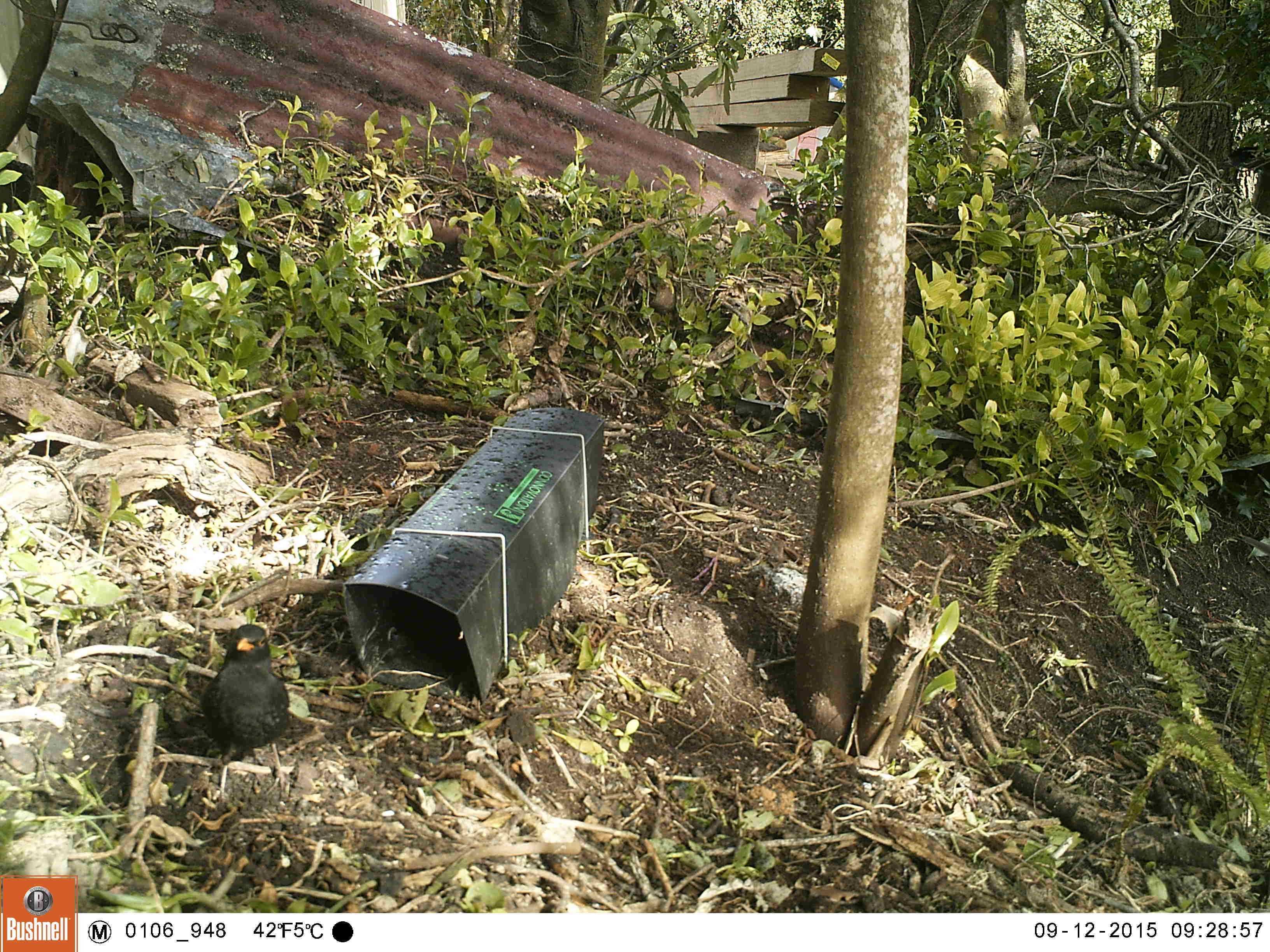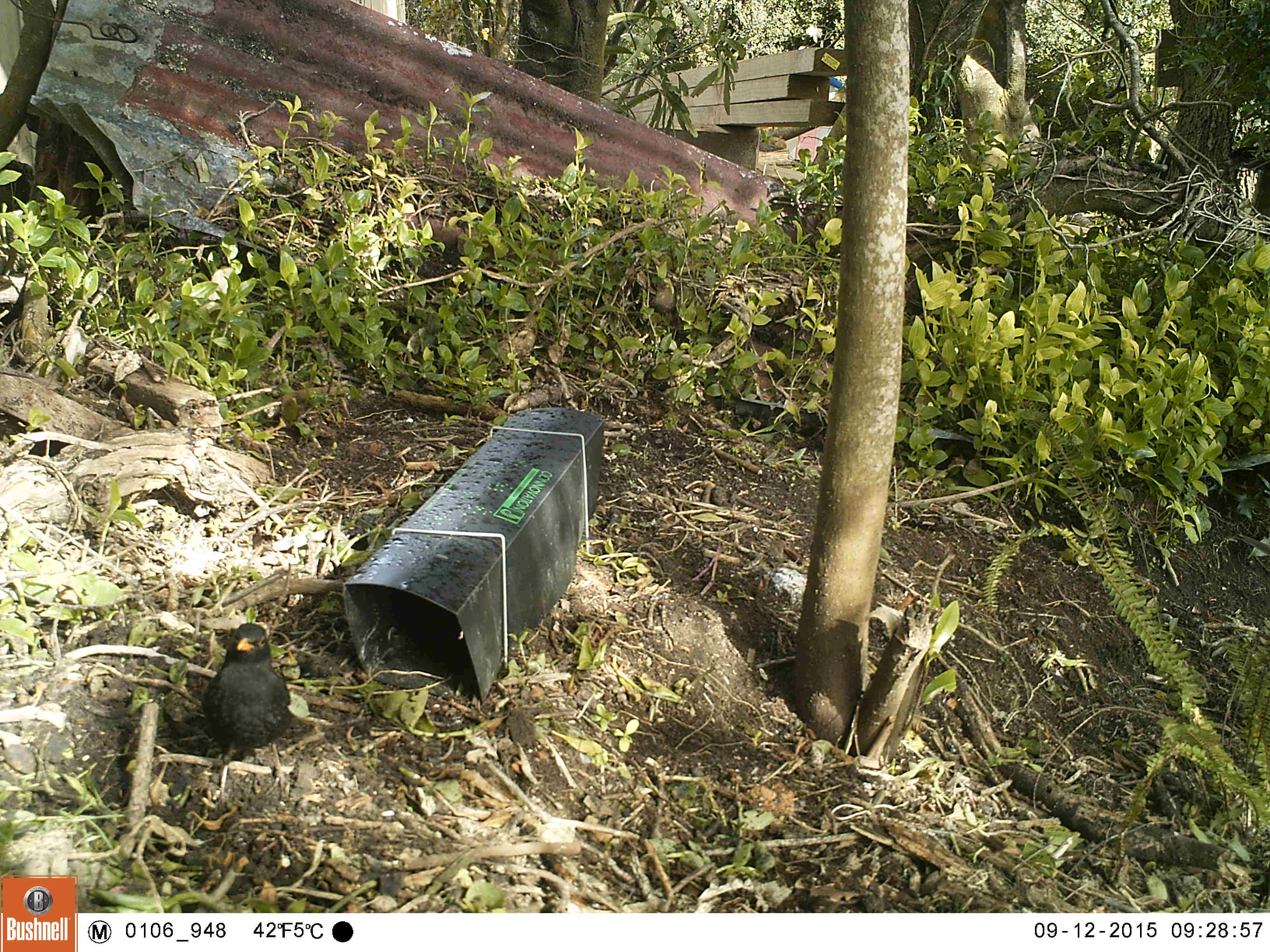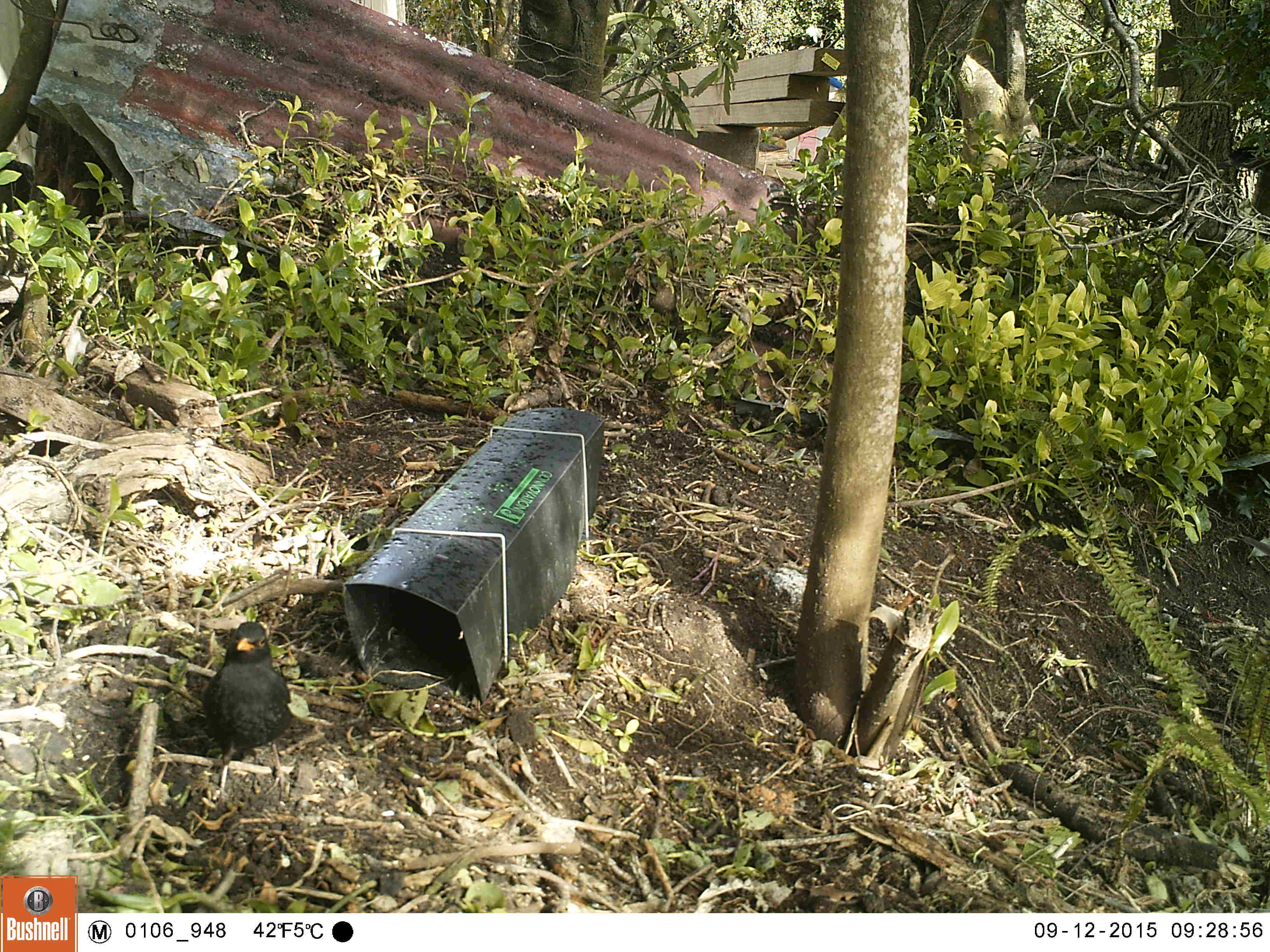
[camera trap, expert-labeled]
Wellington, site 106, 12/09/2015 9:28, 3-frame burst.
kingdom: Animalia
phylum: Chordata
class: Aves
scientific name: Aves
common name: bird